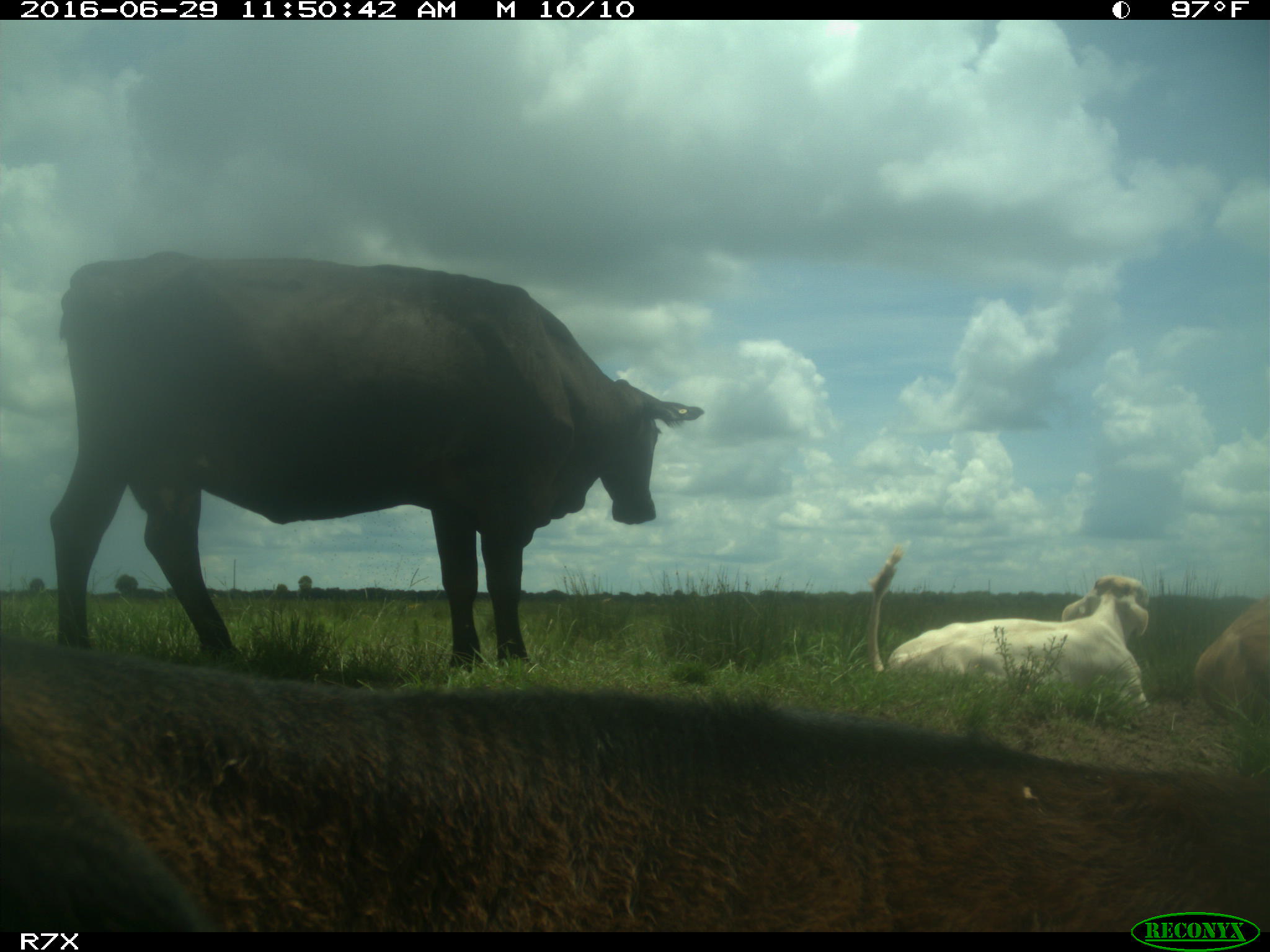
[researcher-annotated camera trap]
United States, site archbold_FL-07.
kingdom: Animalia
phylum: Chordata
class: Mammalia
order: Artiodactyla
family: Bovidae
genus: Bos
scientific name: Bos taurus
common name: domestic cow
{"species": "Bos taurus (domestic cow)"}